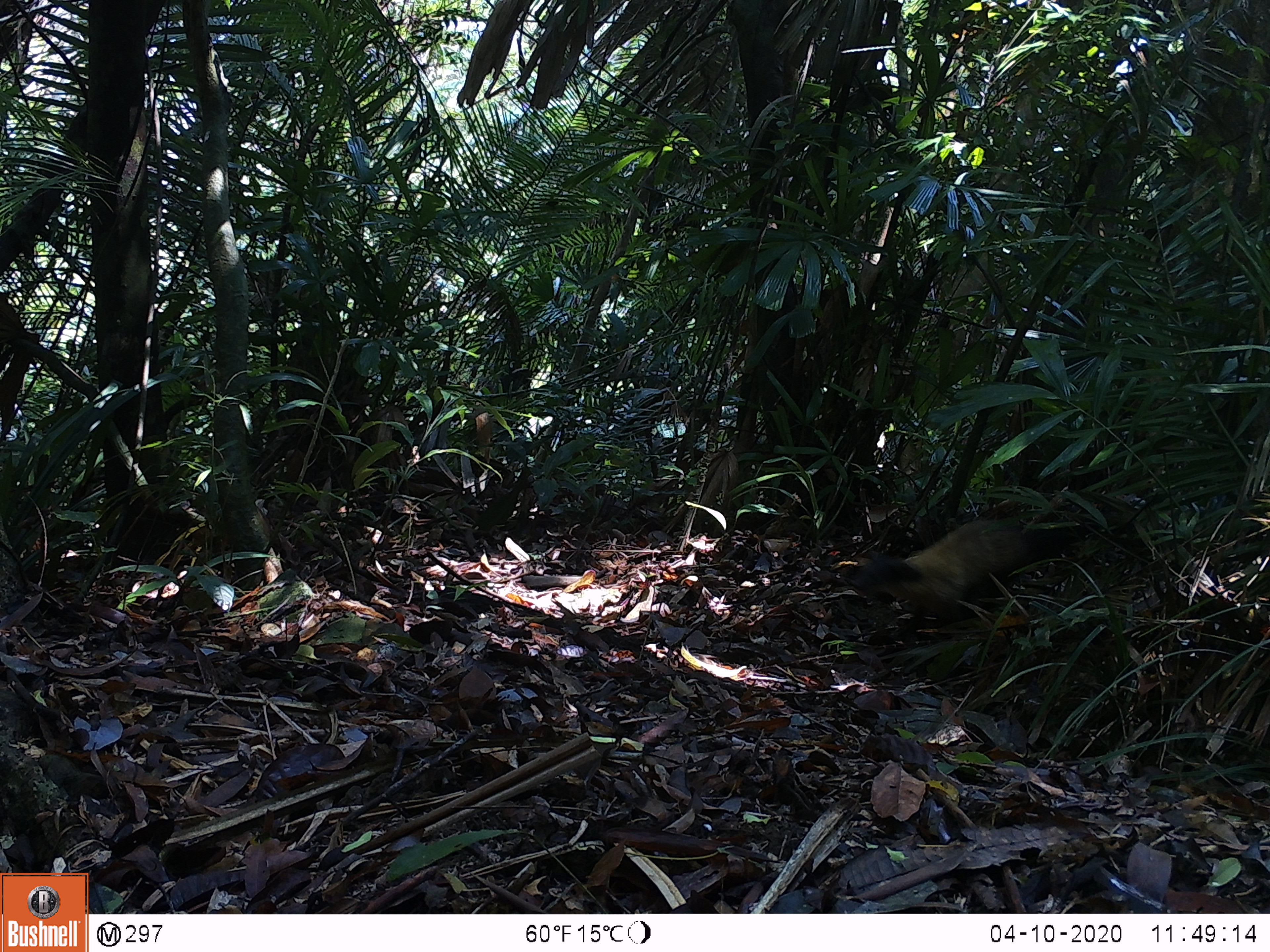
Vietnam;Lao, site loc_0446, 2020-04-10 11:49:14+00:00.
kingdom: Animalia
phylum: Chordata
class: Mammalia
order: Carnivora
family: Mustelidae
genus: Martes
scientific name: Martes flavigula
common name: yellow-throated marten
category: yellow throated marten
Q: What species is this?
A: Yellow throated marten (yellow-throated marten) (Martes flavigula).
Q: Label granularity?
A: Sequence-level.